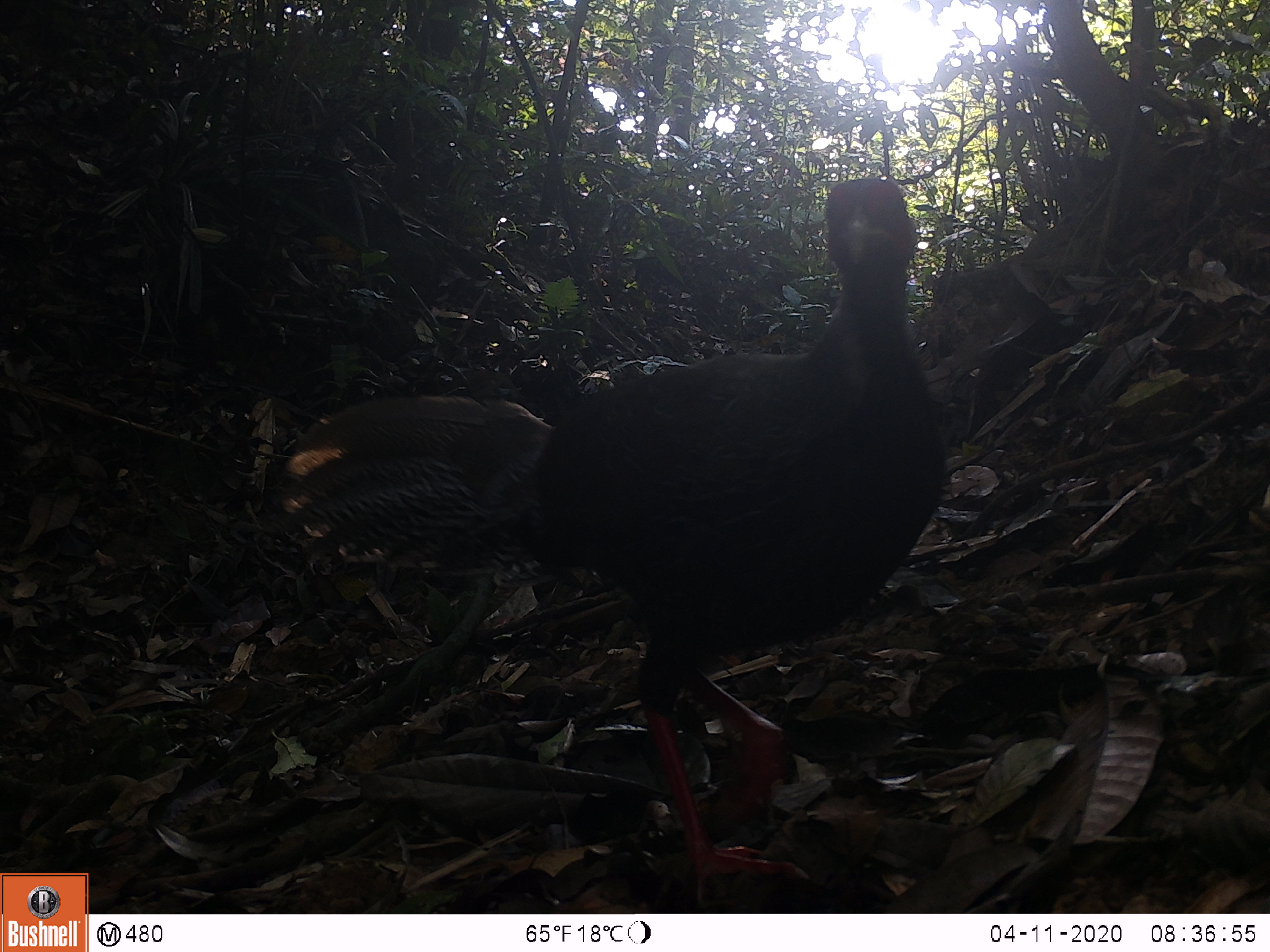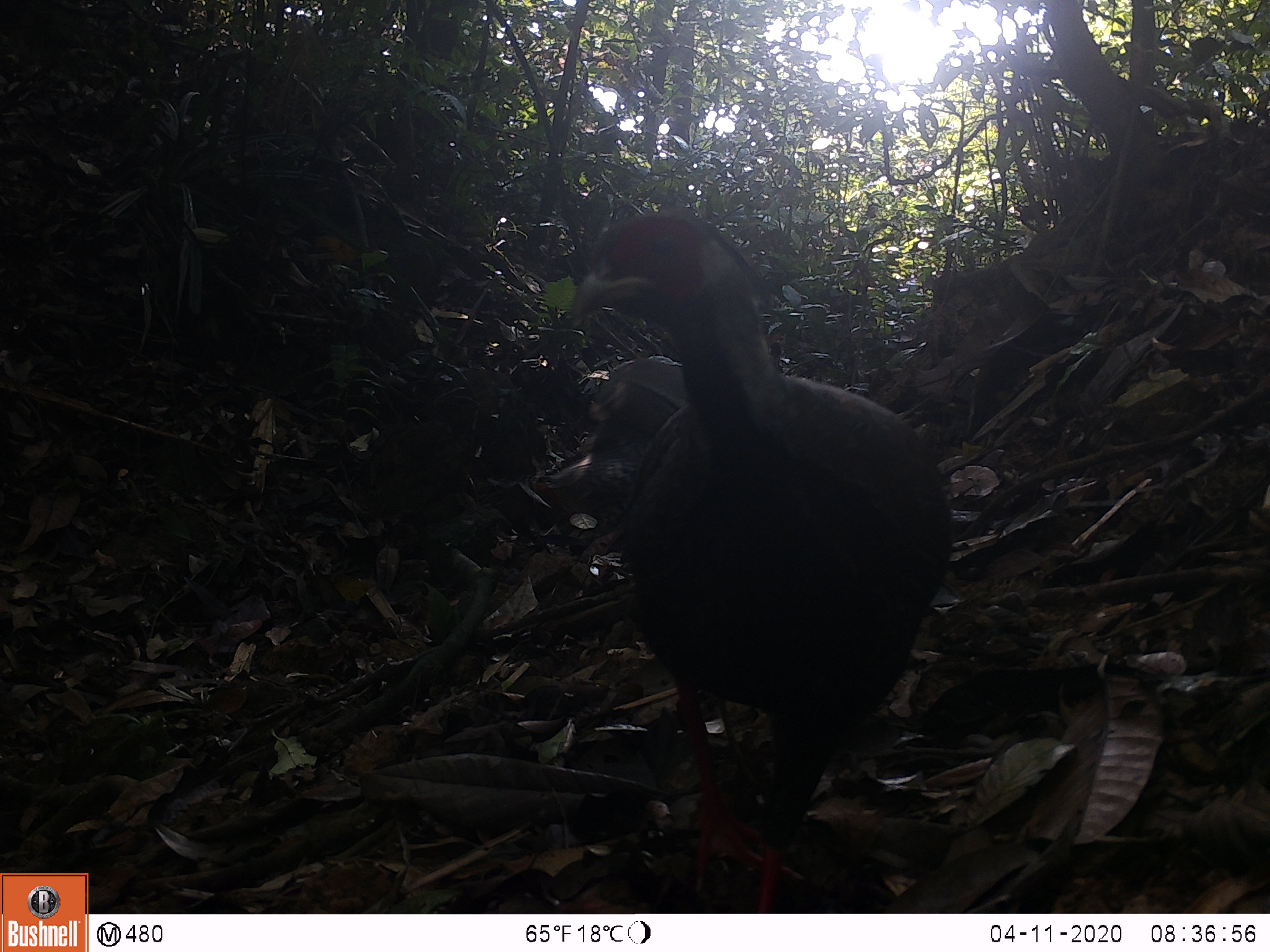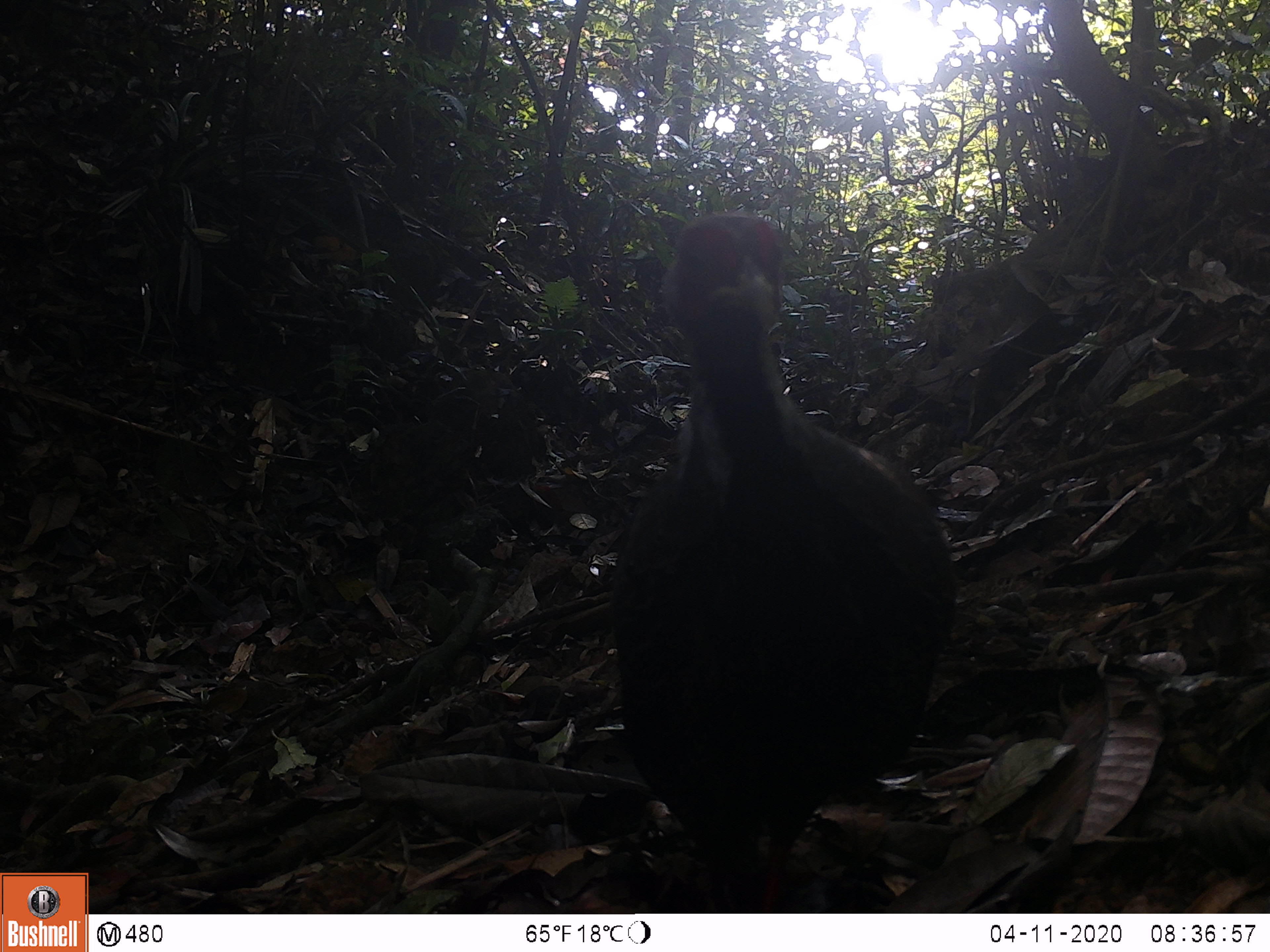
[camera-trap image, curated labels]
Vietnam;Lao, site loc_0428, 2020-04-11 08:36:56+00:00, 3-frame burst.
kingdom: Animalia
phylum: Chordata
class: Aves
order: Galliformes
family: Phasianidae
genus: Lophura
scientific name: Lophura nycthemera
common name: silver pheasant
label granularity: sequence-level